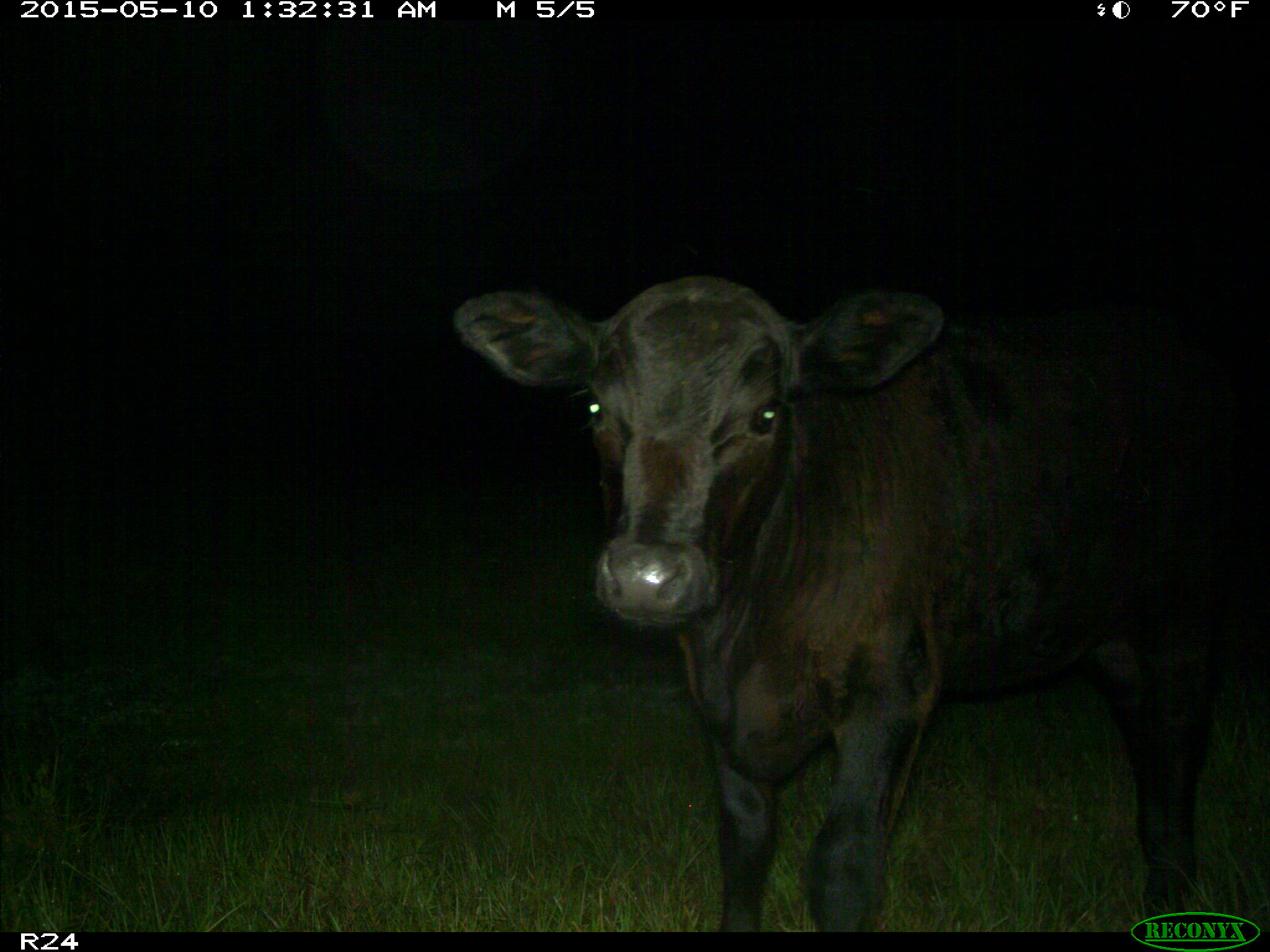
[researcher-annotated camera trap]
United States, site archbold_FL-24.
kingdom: Animalia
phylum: Chordata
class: Mammalia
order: Artiodactyla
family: Bovidae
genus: Bos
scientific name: Bos taurus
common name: domestic cow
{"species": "Bos taurus (domestic cow)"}